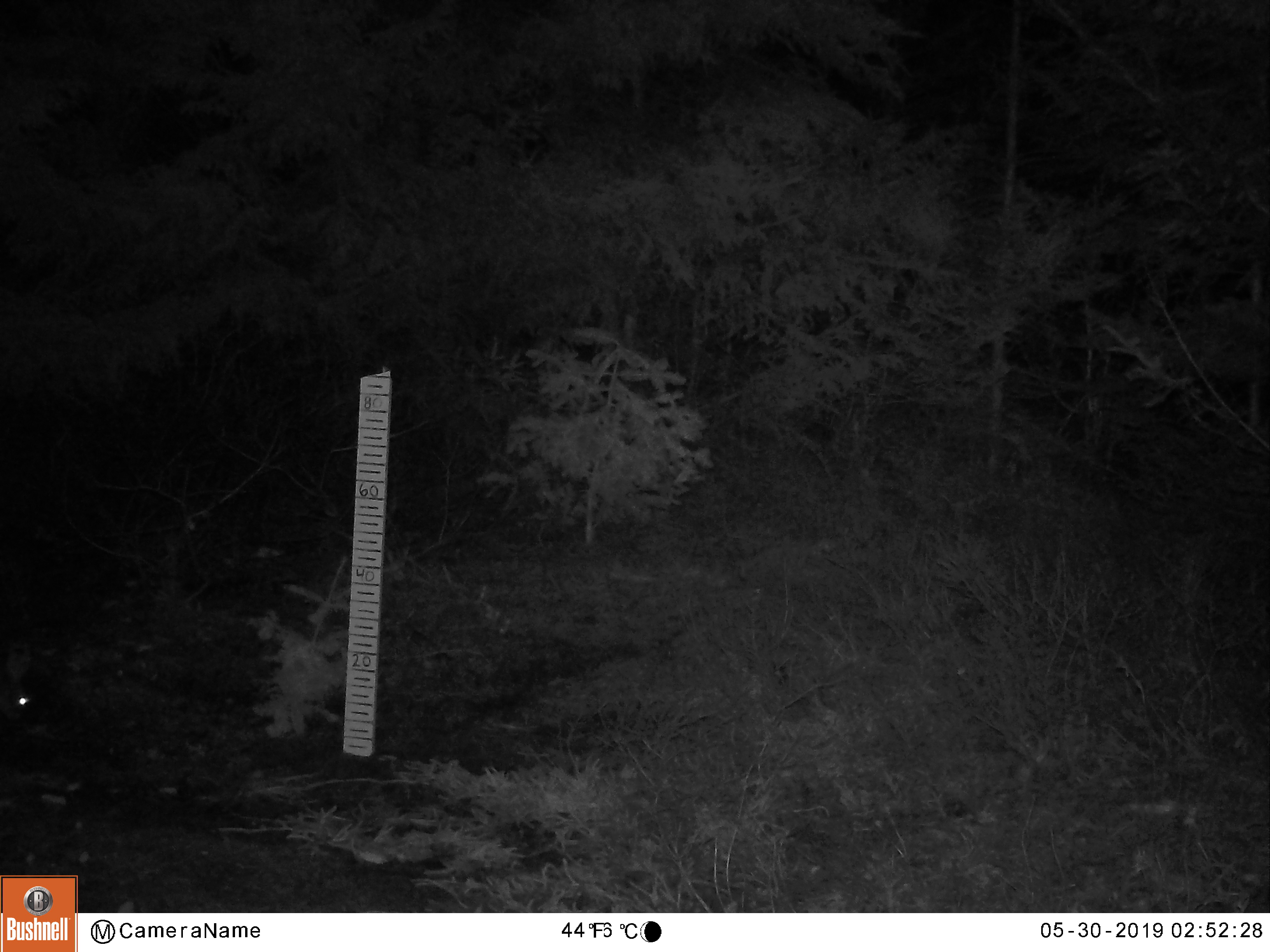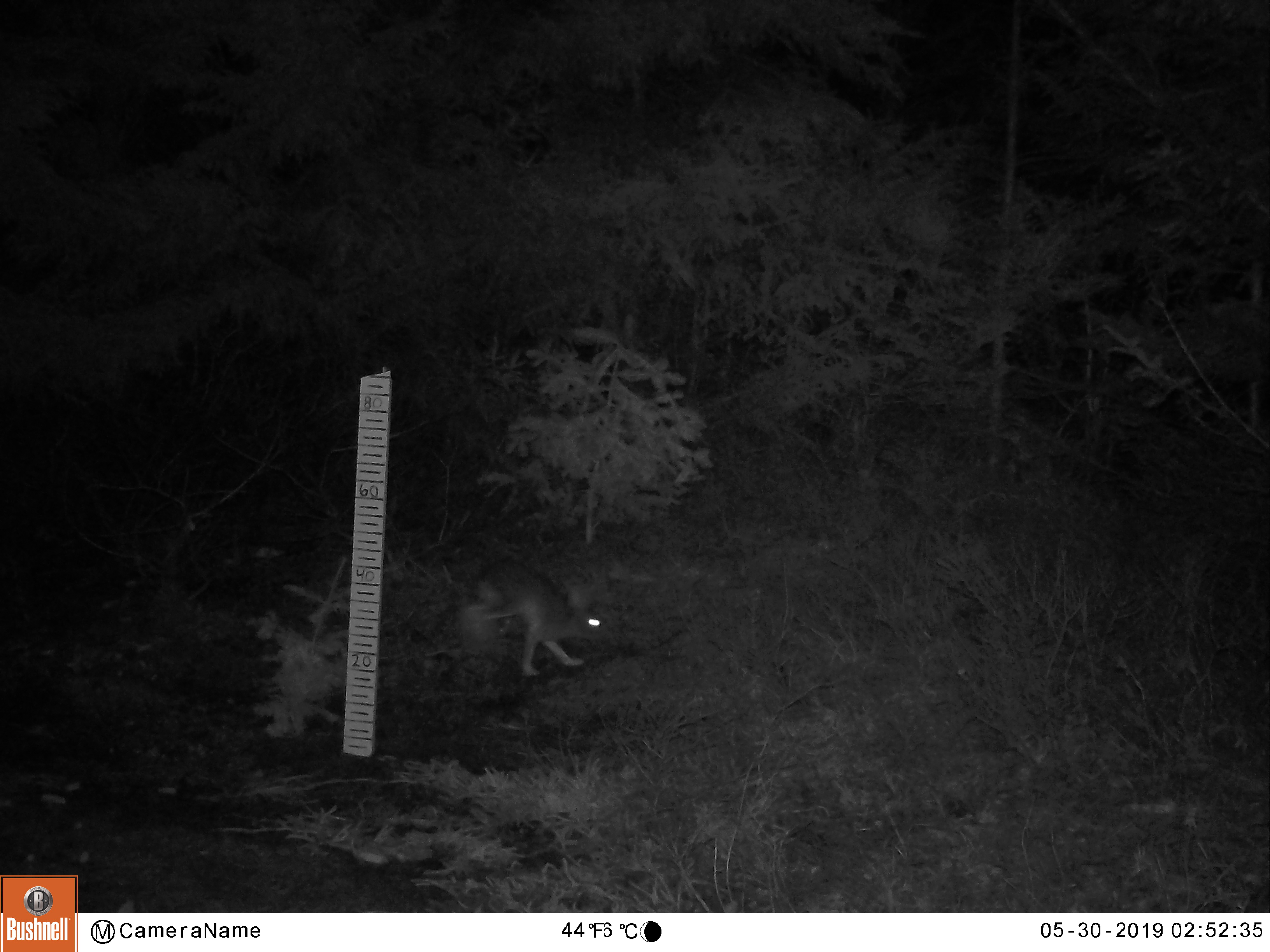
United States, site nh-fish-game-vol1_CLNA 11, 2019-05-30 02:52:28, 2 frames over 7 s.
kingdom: Animalia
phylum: Chordata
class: Mammalia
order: Lagomorpha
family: Leporidae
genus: Lepus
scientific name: Lepus americanus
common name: snowshoe hare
Snowshoe hare (Lepus americanus).